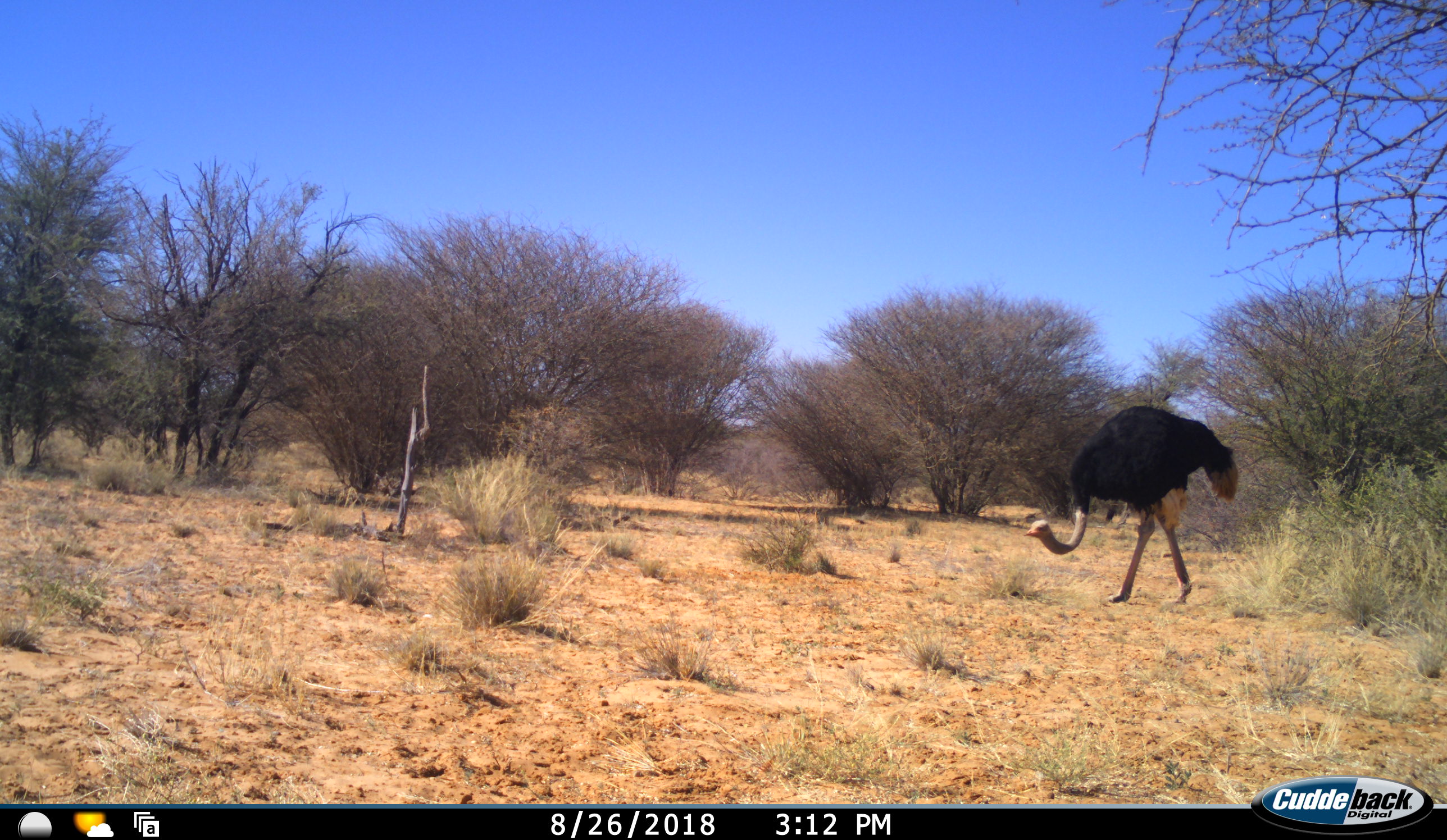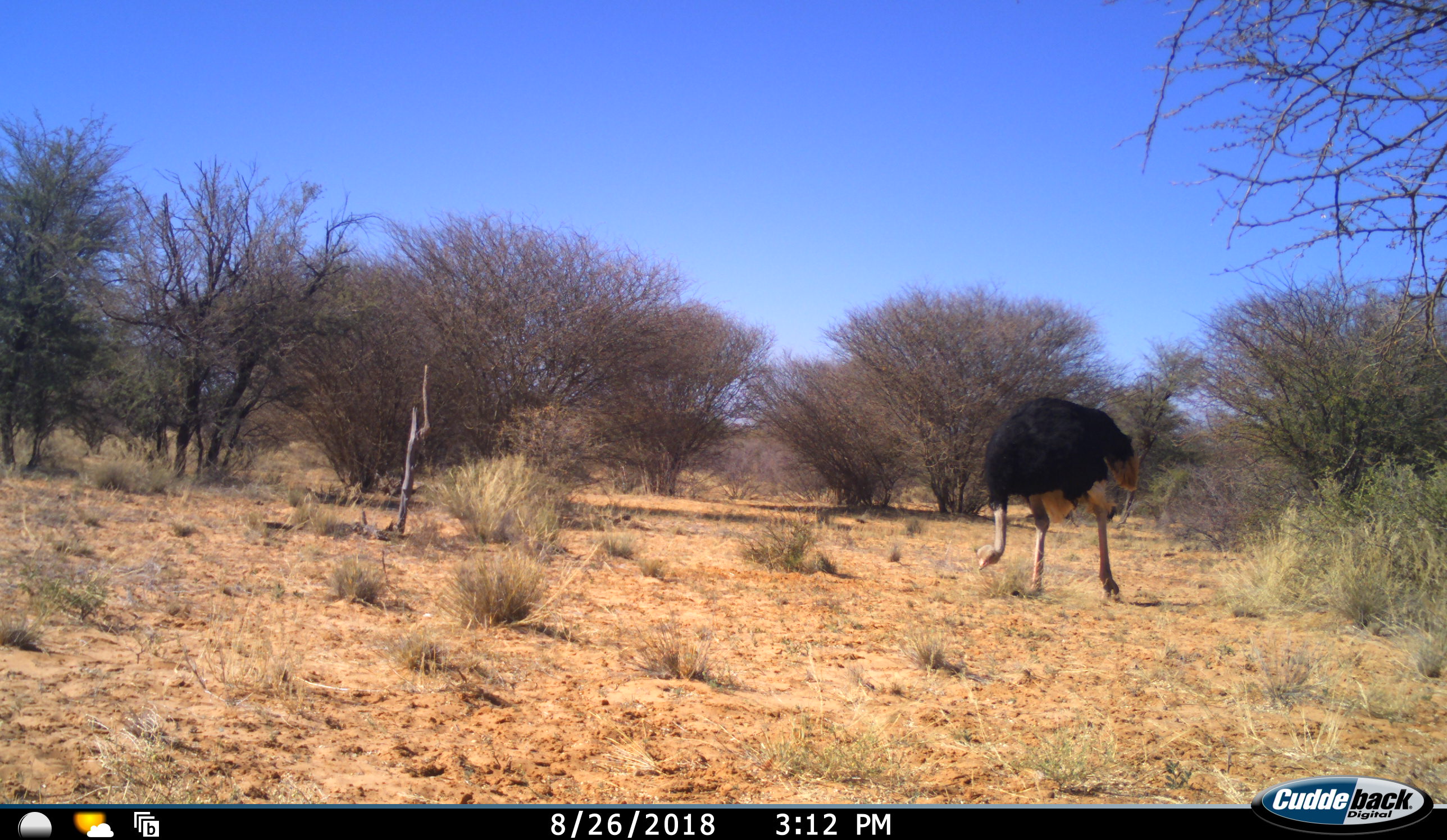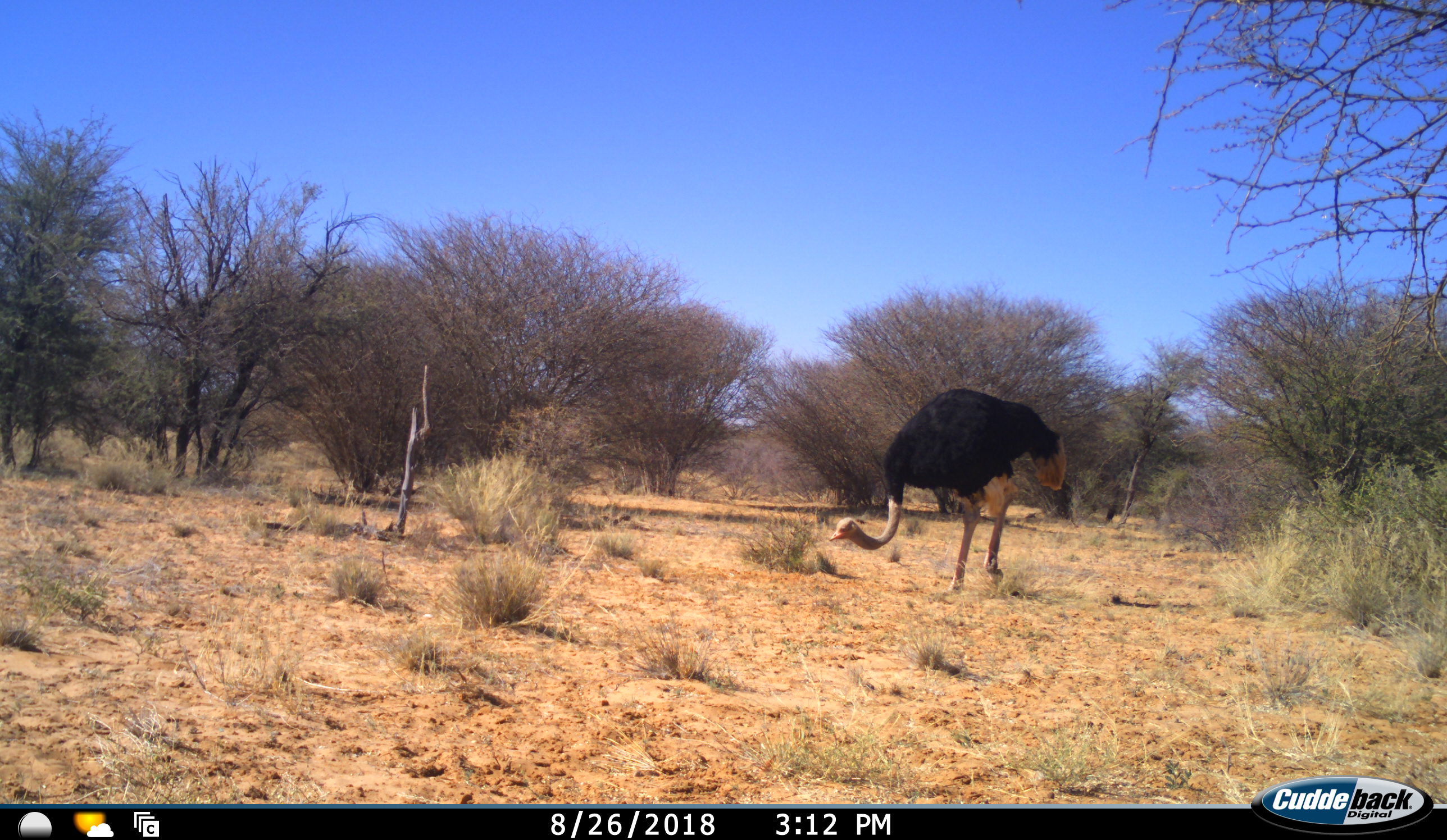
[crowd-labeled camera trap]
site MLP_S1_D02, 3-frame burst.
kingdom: Animalia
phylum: Chordata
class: Aves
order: Struthioniformes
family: Struthionidae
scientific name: Struthionidae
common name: ostrich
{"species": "ostrich (Struthionidae)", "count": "1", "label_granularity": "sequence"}